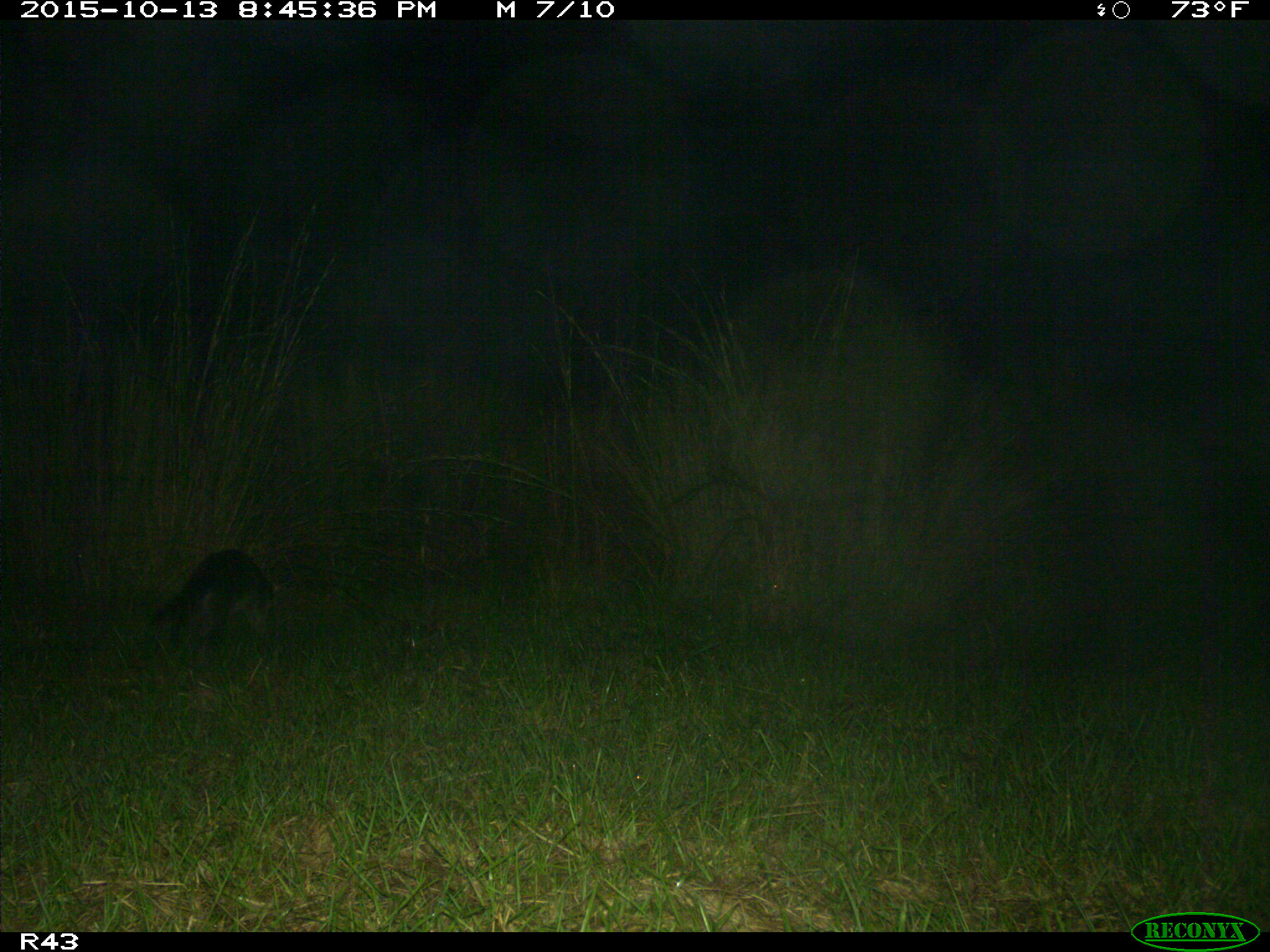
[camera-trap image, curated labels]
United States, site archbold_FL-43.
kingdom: Animalia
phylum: Chordata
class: Mammalia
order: Carnivora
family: Procyonidae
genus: Procyon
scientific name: Procyon lotor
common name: common raccoon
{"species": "Procyon lotor (common raccoon)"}